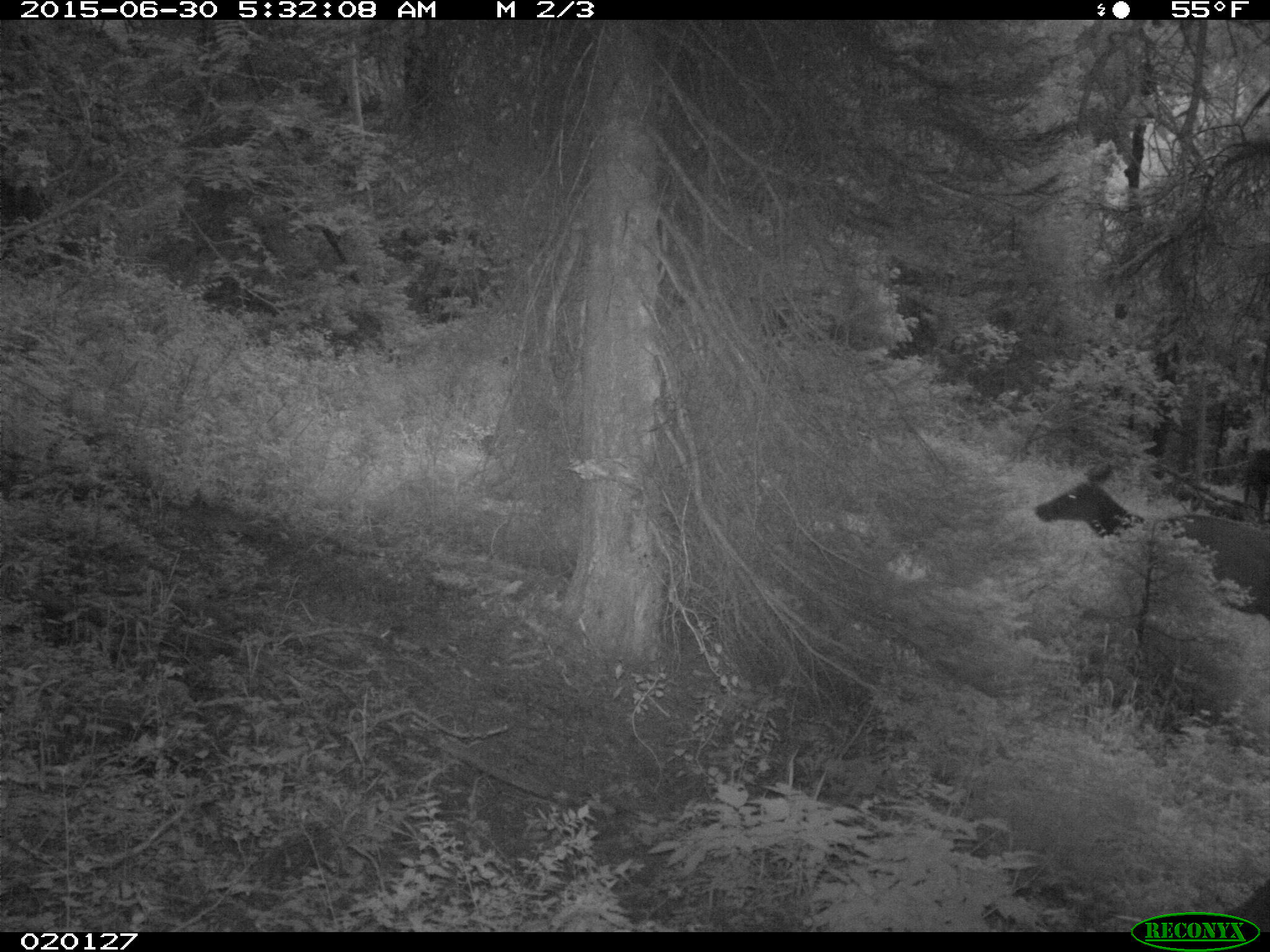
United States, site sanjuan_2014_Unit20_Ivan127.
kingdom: Animalia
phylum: Chordata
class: Mammalia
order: Artiodactyla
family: Cervidae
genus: Cervus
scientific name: Cervus elaphus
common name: red deer